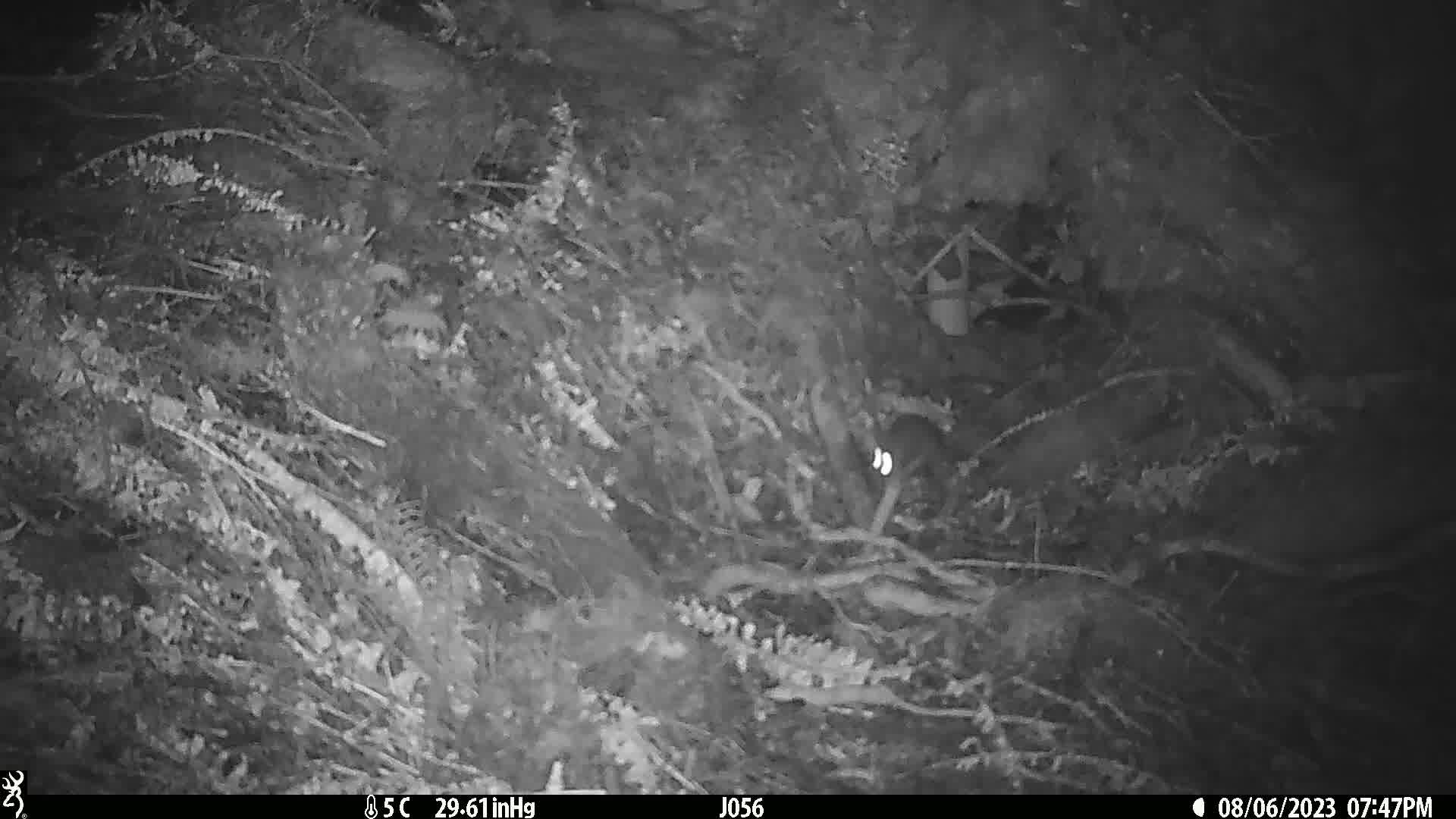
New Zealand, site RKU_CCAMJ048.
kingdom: Animalia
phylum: Chordata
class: Mammalia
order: Rodentia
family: Muridae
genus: Rattus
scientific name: Rattus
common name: rat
Rat (Rattus).